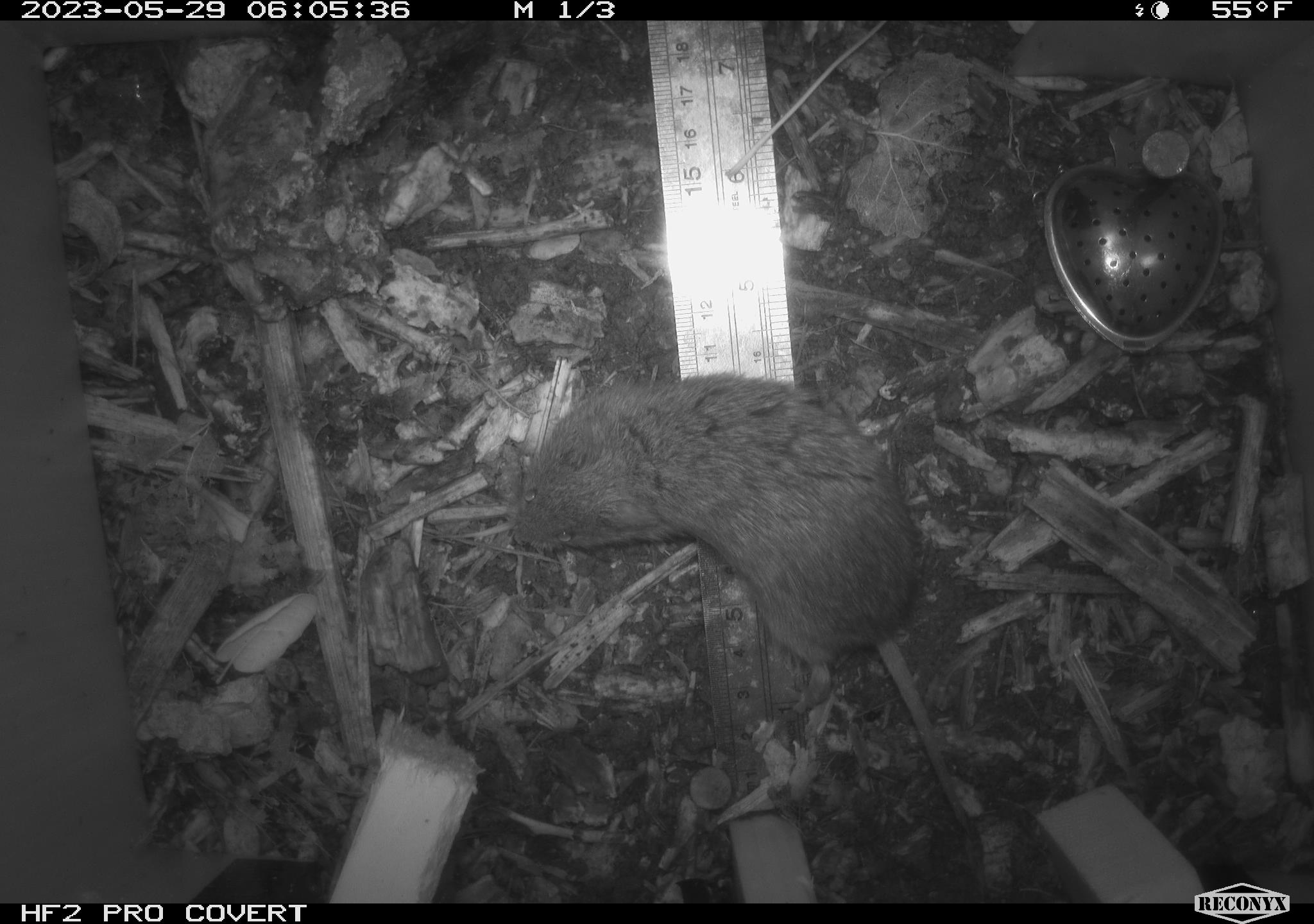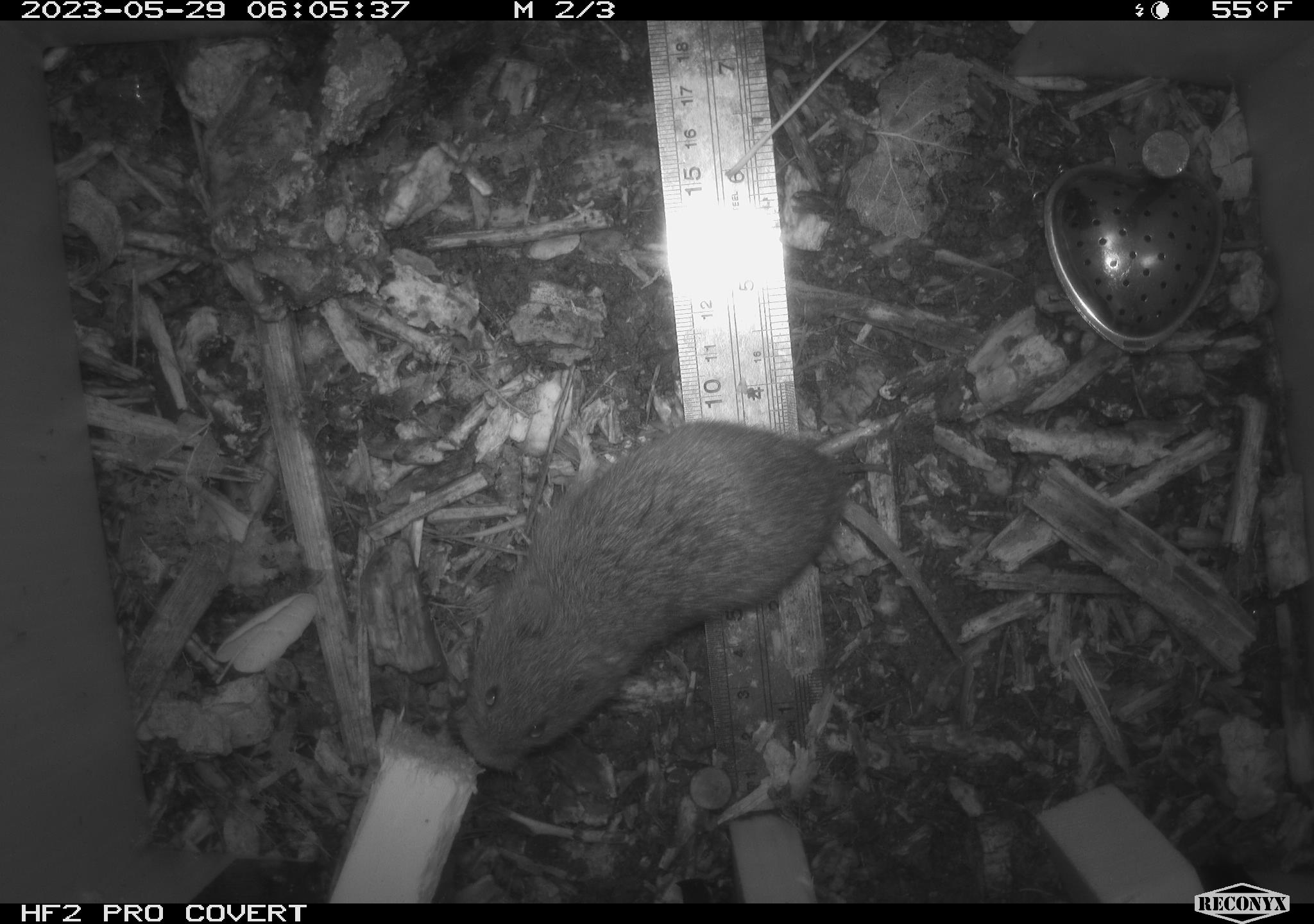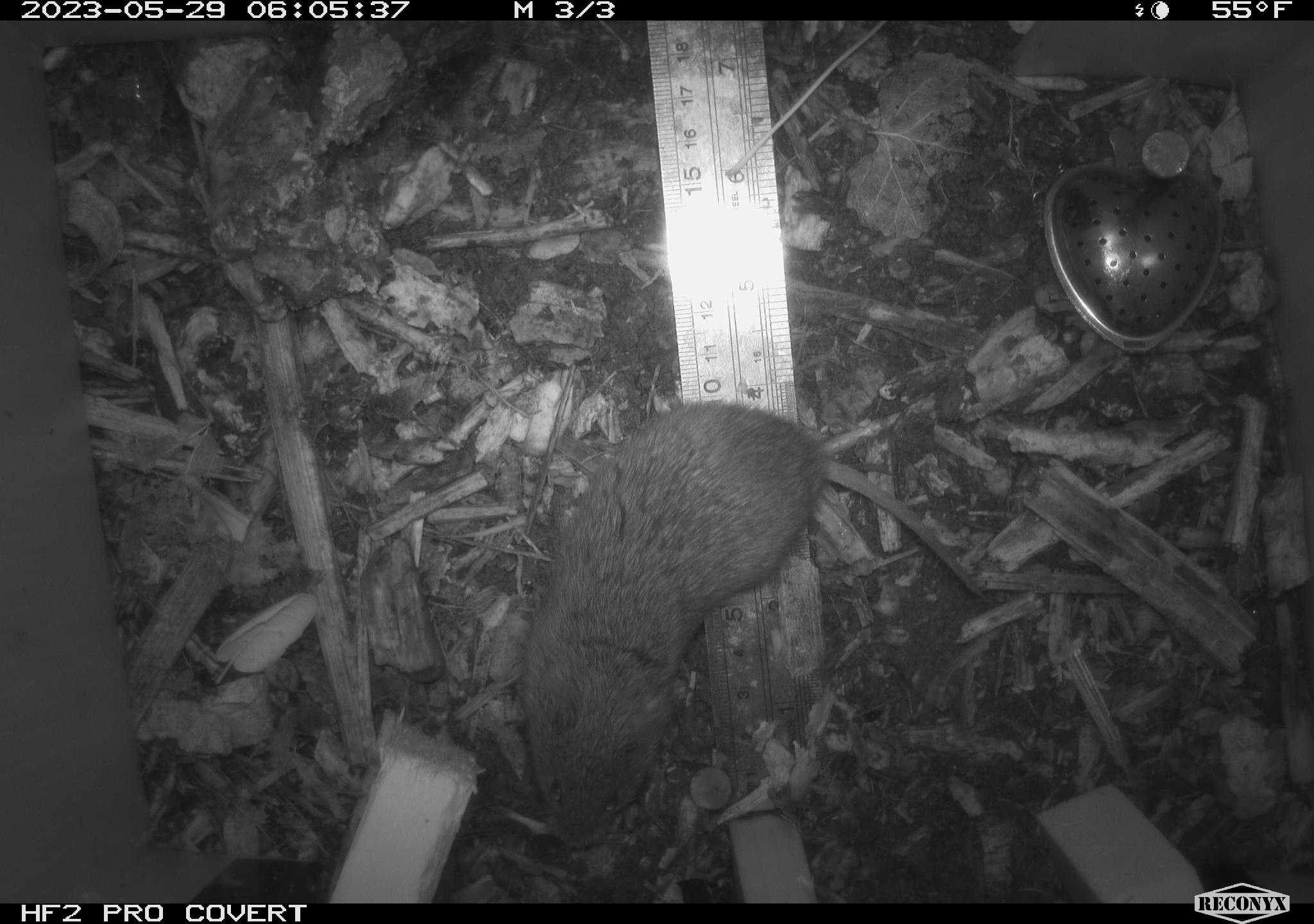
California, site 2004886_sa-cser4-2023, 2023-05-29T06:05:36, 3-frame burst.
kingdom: Animalia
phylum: Chordata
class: Mammalia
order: Rodentia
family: Cricetidae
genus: Microtus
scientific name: Microtus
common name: meadow vole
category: microtus species